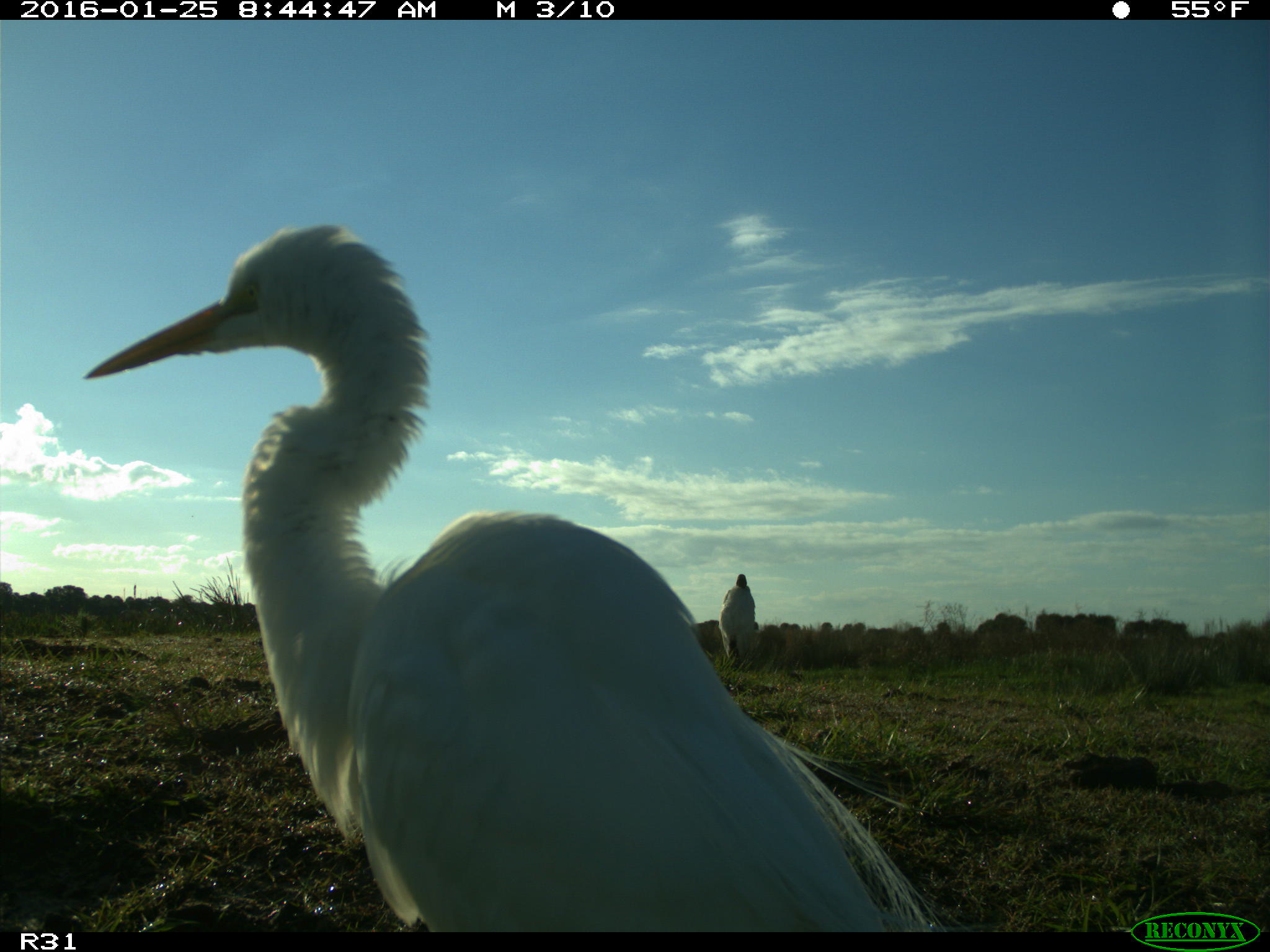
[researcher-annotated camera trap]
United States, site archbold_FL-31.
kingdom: Animalia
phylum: Chordata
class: Aves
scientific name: Aves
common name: birds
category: unidentified bird